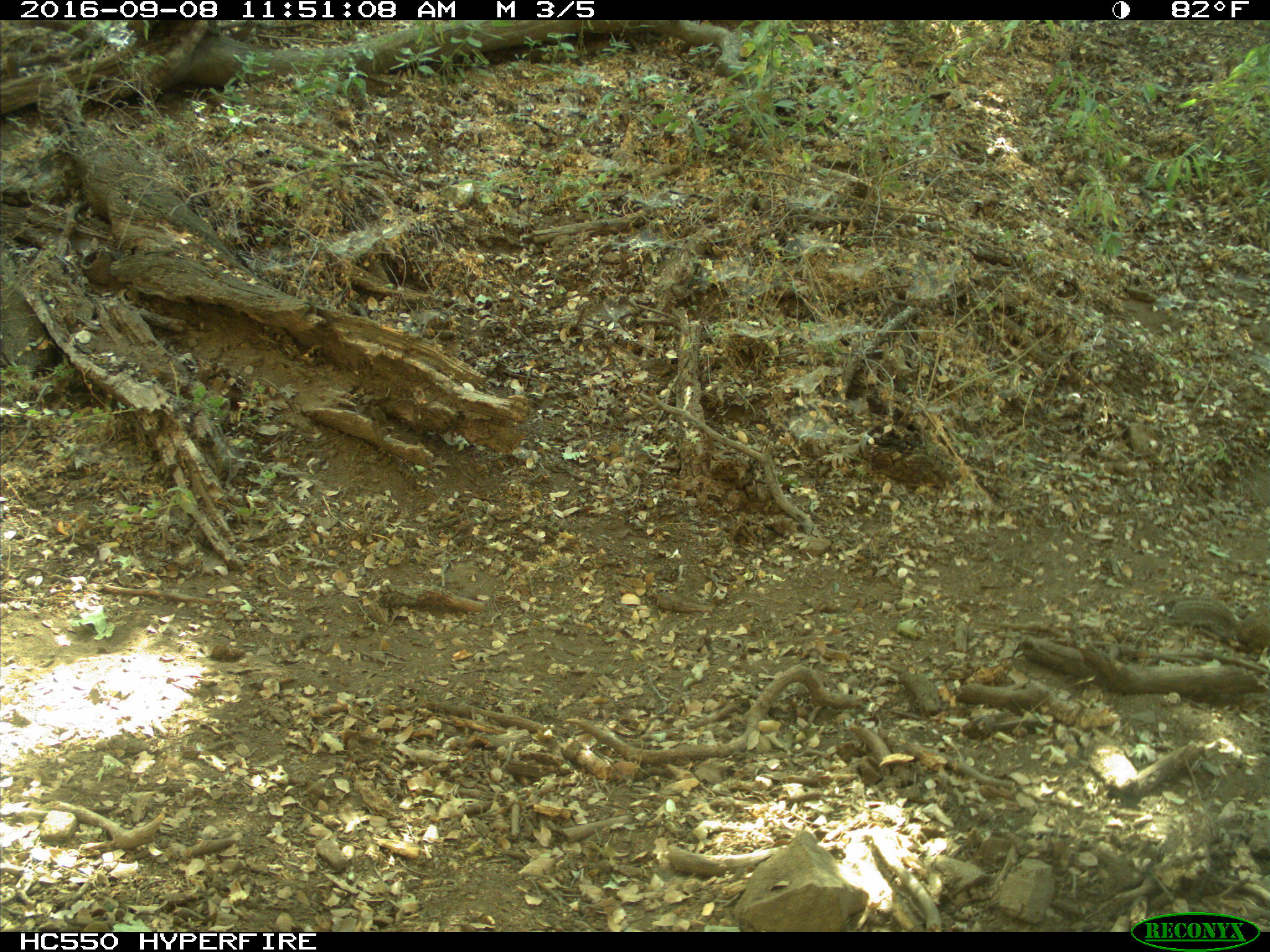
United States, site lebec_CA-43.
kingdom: Animalia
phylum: Chordata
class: Mammalia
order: Rodentia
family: Sciuridae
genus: Otospermophilus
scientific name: Otospermophilus beecheyi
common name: california ground squirrel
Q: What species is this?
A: Otospermophilus beecheyi (california ground squirrel).